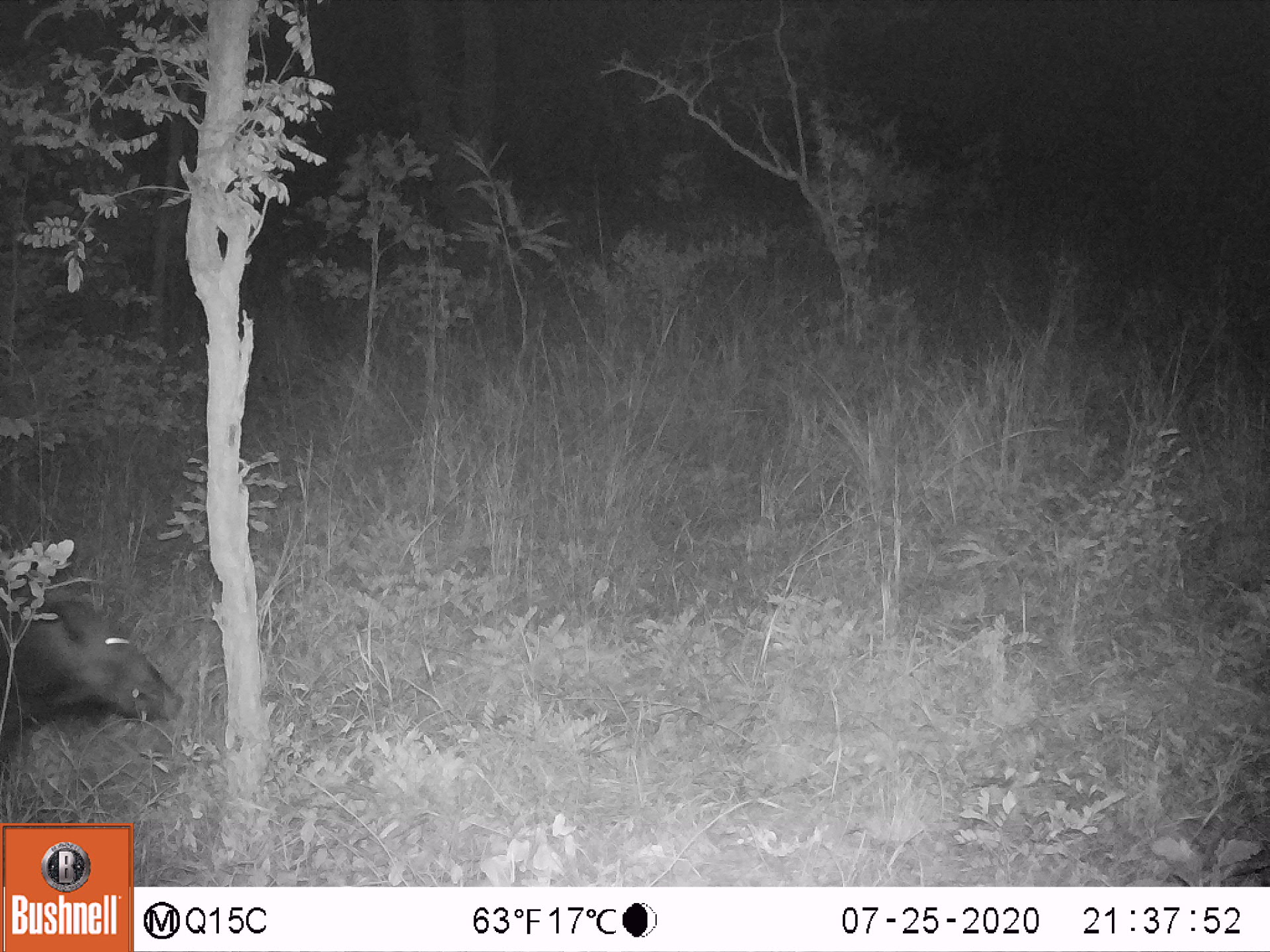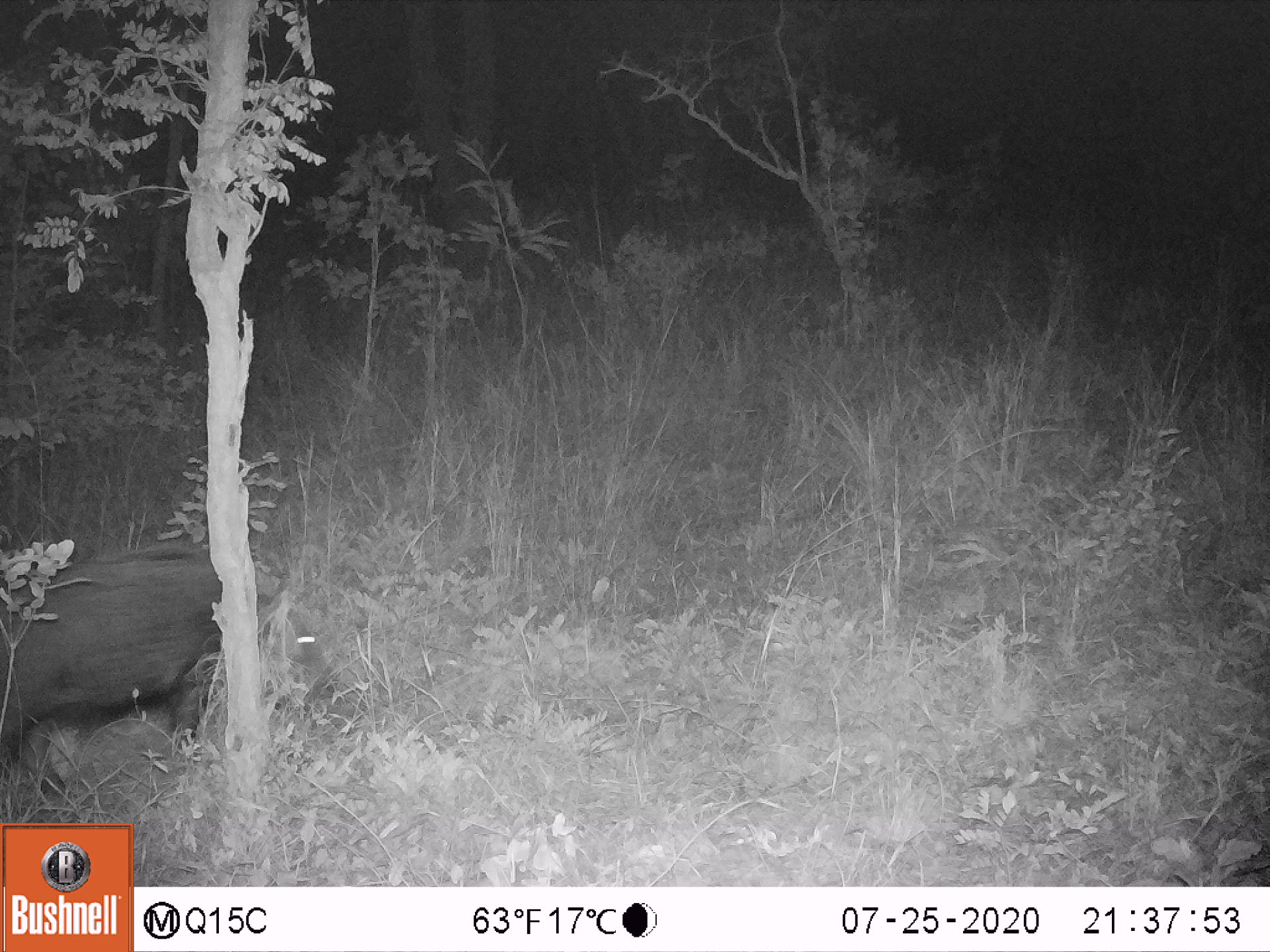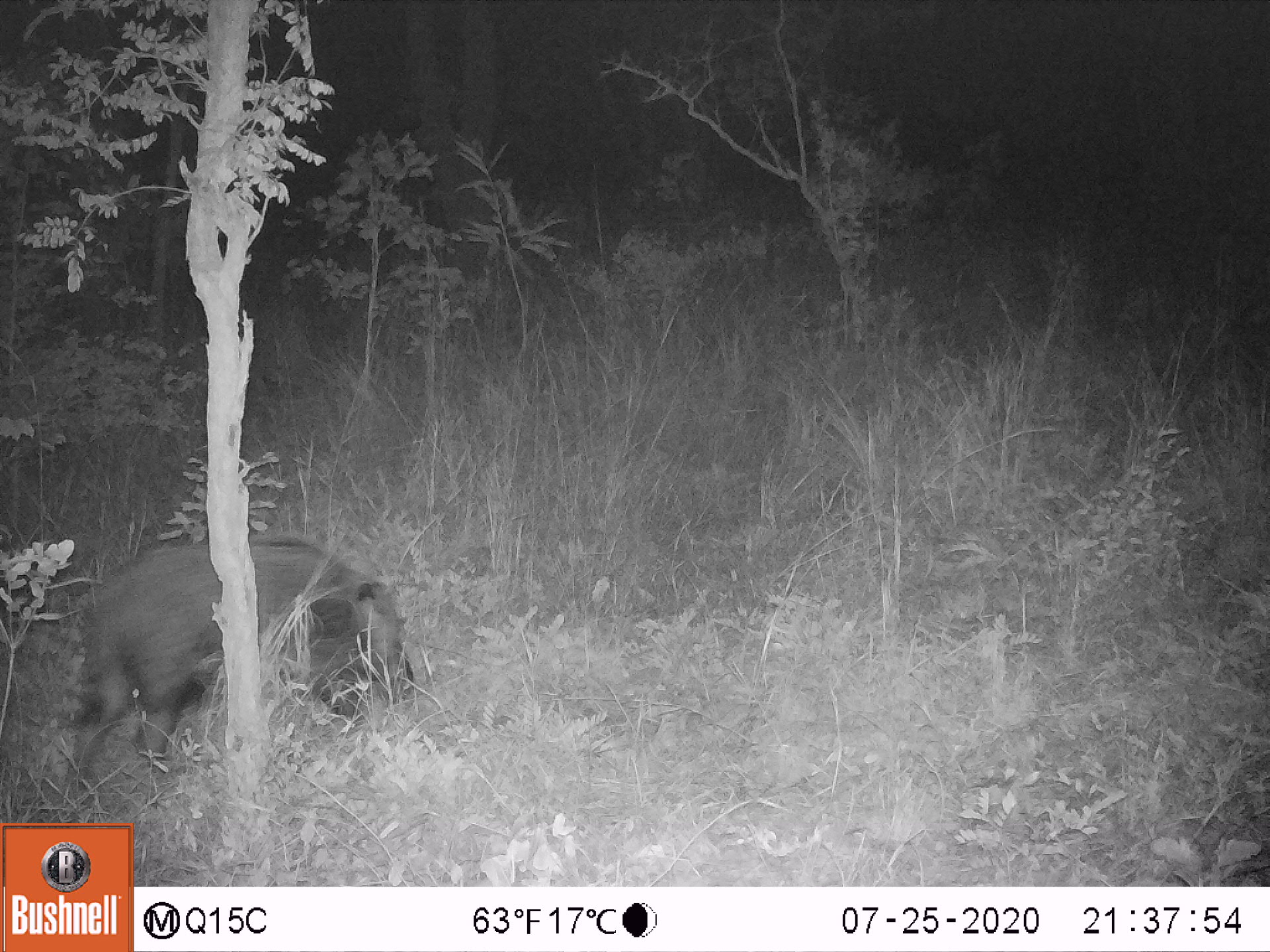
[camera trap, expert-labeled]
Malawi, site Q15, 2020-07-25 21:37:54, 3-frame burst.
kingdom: Animalia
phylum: Chordata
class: Mammalia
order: Artiodactyla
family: Suidae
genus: Potamochoerus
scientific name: Potamochoerus larvatus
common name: bushpig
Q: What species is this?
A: Bushpig (Potamochoerus larvatus).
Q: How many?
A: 1.